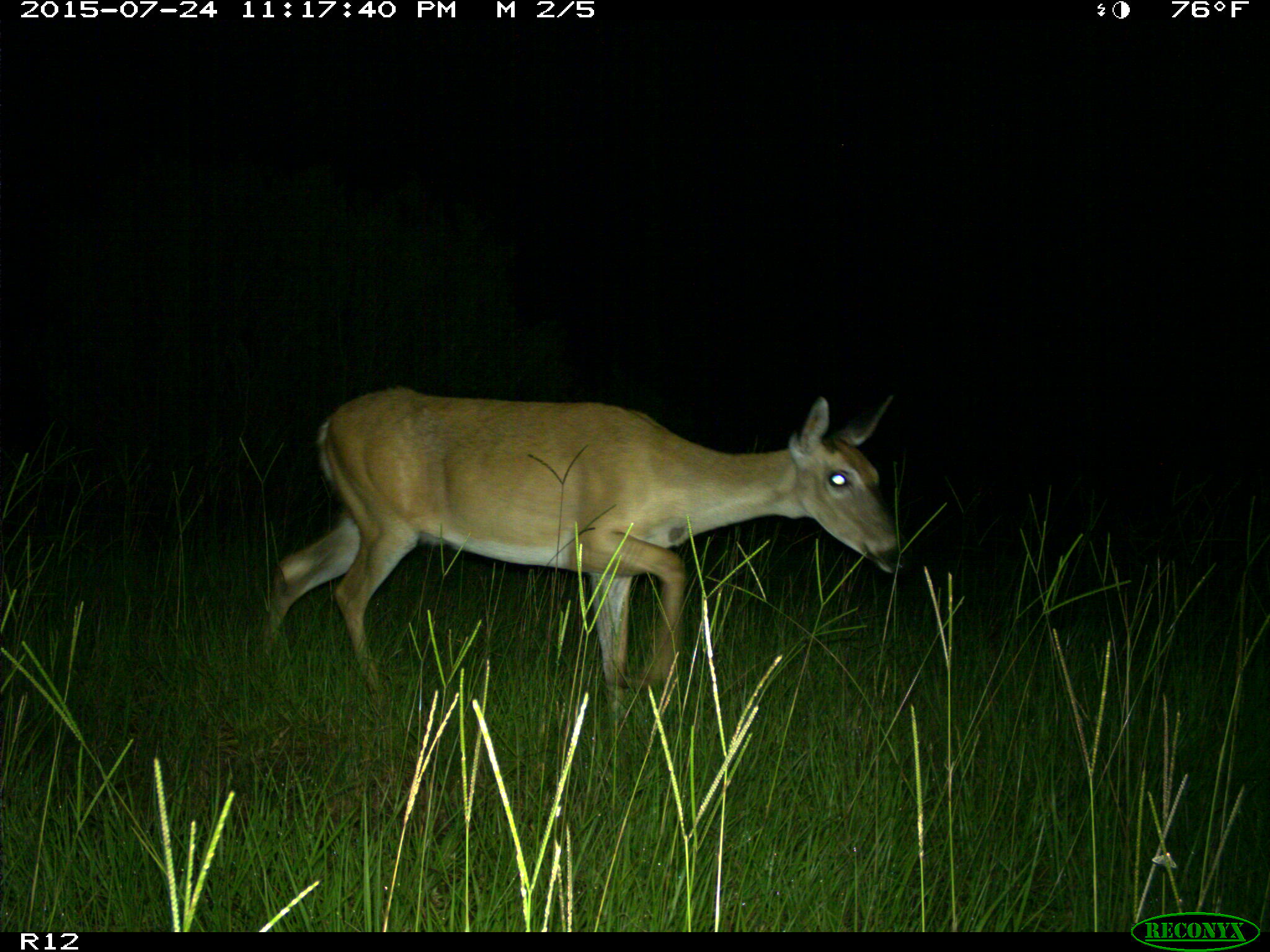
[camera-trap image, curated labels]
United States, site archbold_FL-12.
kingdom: Animalia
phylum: Chordata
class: Mammalia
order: Artiodactyla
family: Cervidae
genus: Odocoileus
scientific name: Odocoileus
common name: deer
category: unidentified deer